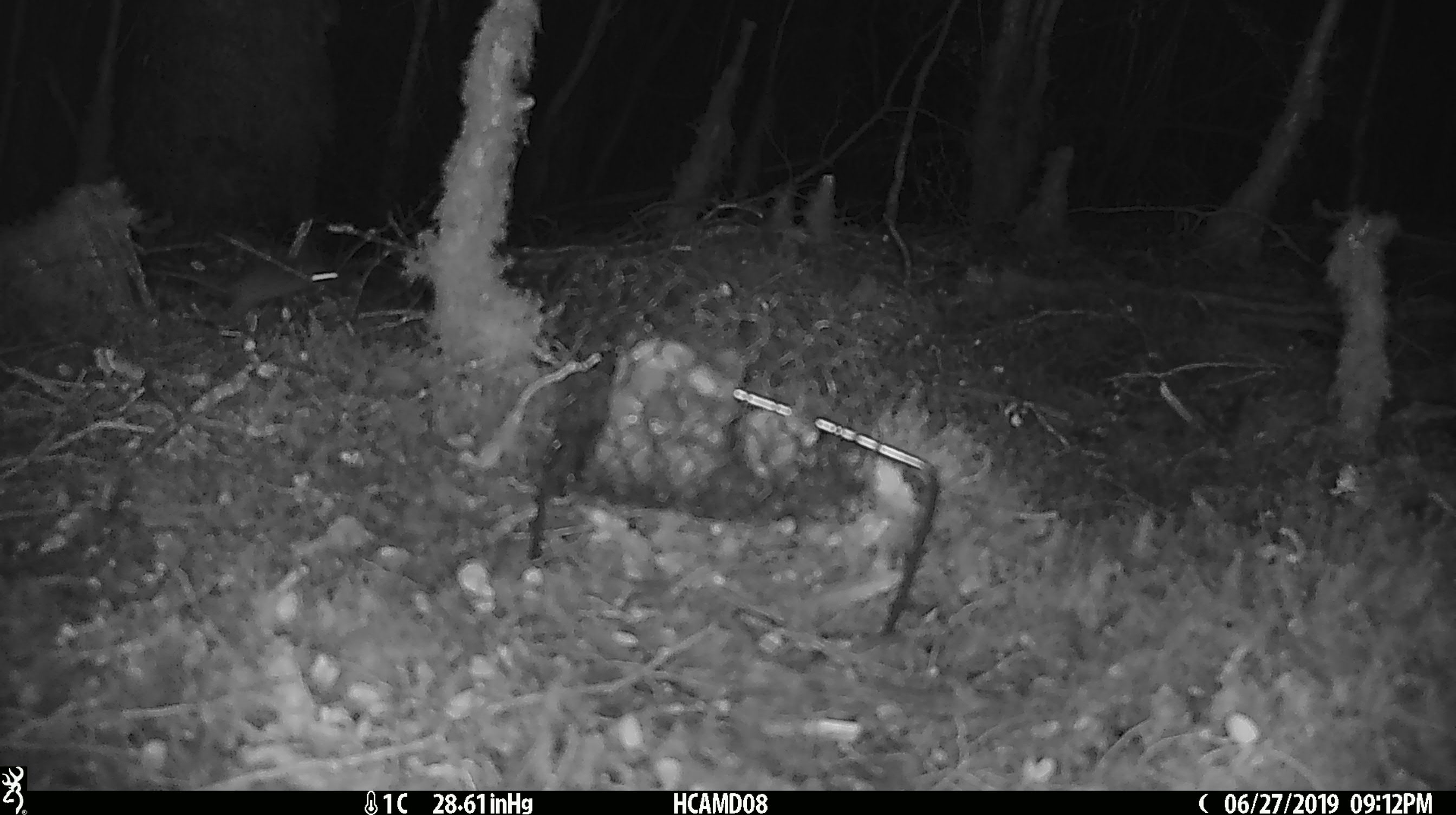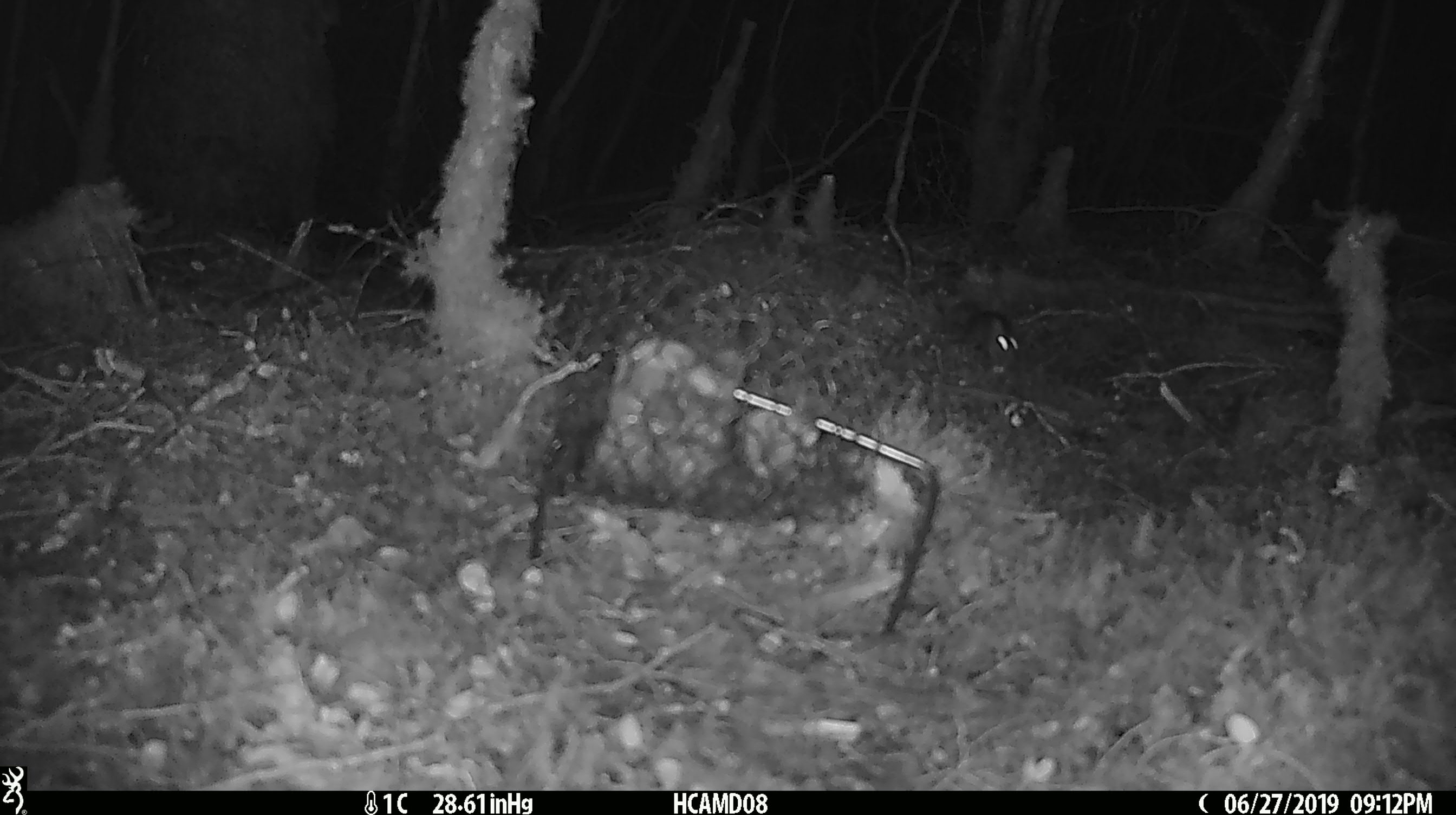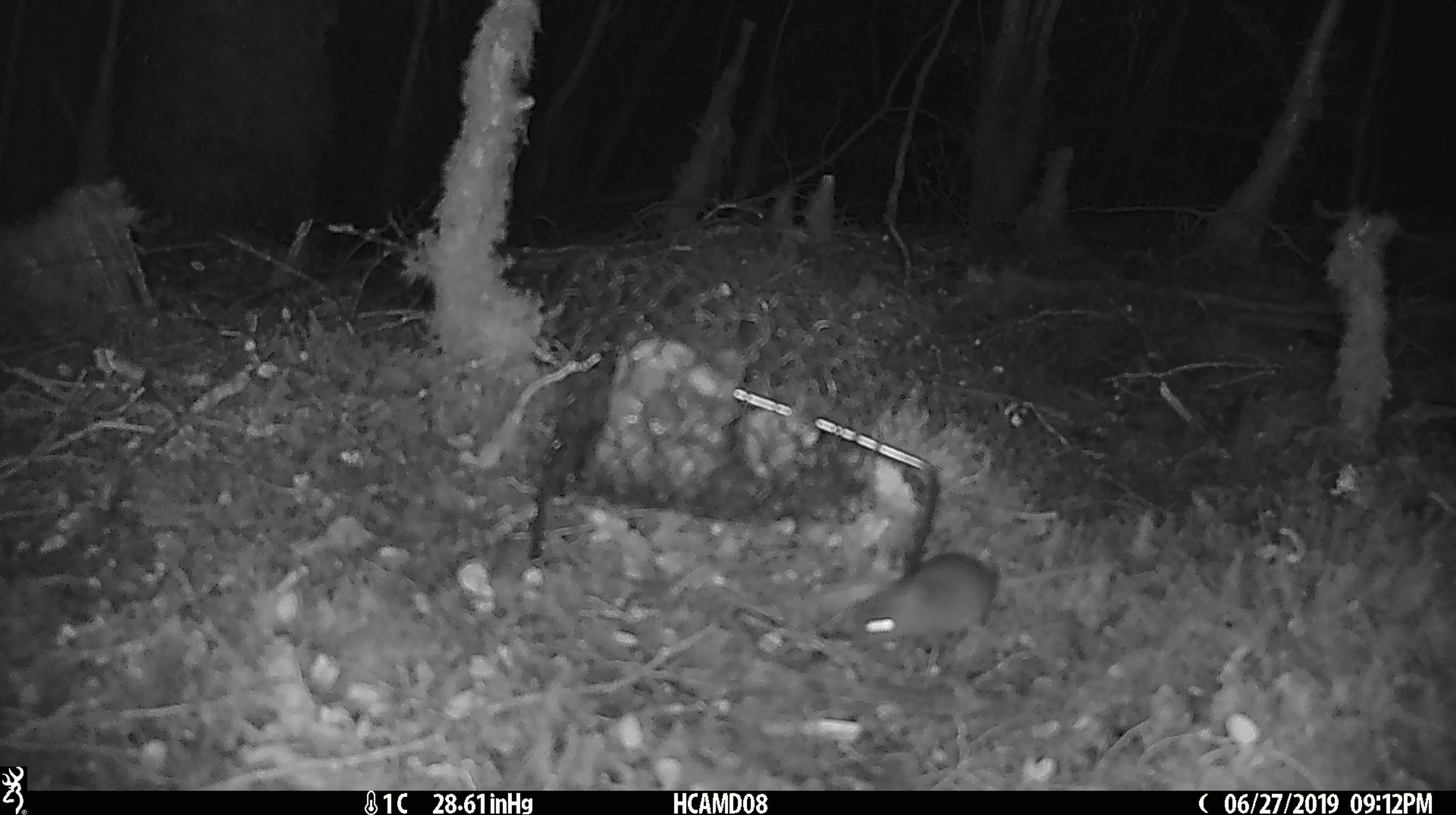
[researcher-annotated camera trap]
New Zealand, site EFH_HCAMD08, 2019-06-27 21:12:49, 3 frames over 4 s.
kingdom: Animalia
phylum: Chordata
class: Mammalia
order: Rodentia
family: Muridae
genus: Mus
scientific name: Mus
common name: mouse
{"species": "mouse (Mus)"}